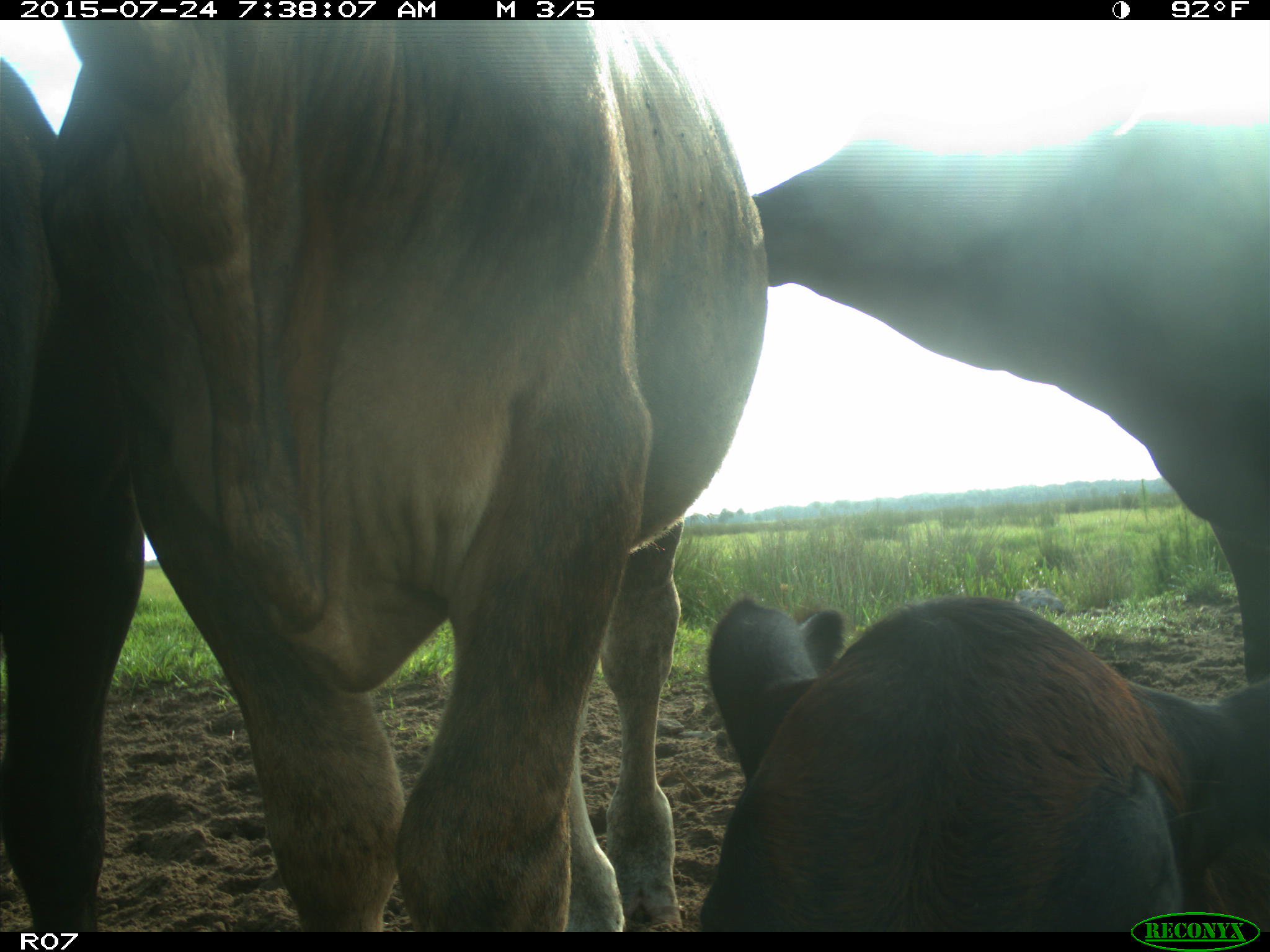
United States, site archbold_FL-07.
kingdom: Animalia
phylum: Chordata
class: Mammalia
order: Artiodactyla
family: Bovidae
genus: Bos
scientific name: Bos taurus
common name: domestic cow